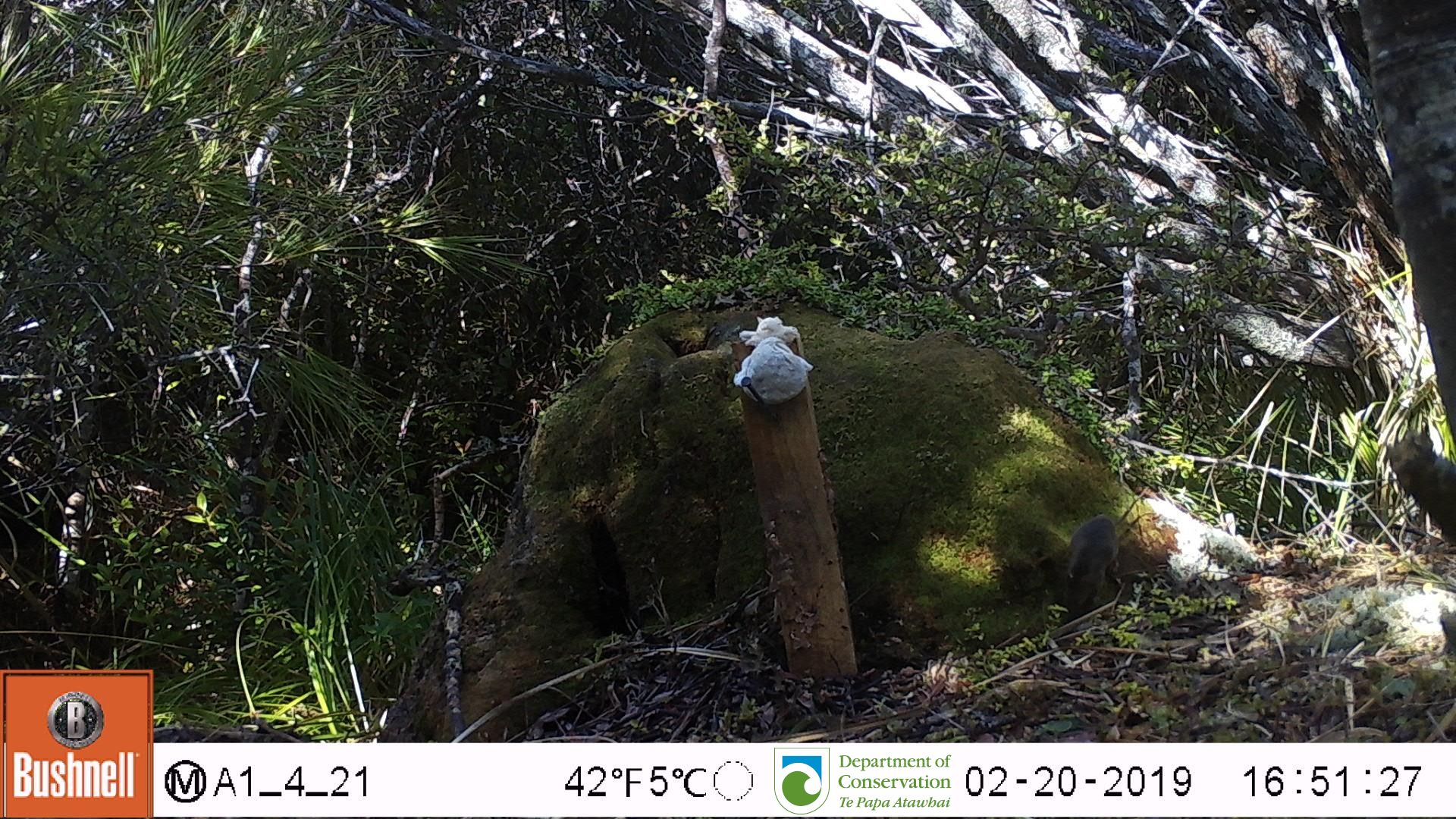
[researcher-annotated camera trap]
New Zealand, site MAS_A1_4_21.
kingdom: Animalia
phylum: Chordata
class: Mammalia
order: Rodentia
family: Muridae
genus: Mus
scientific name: Mus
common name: mouse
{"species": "mouse (Mus)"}